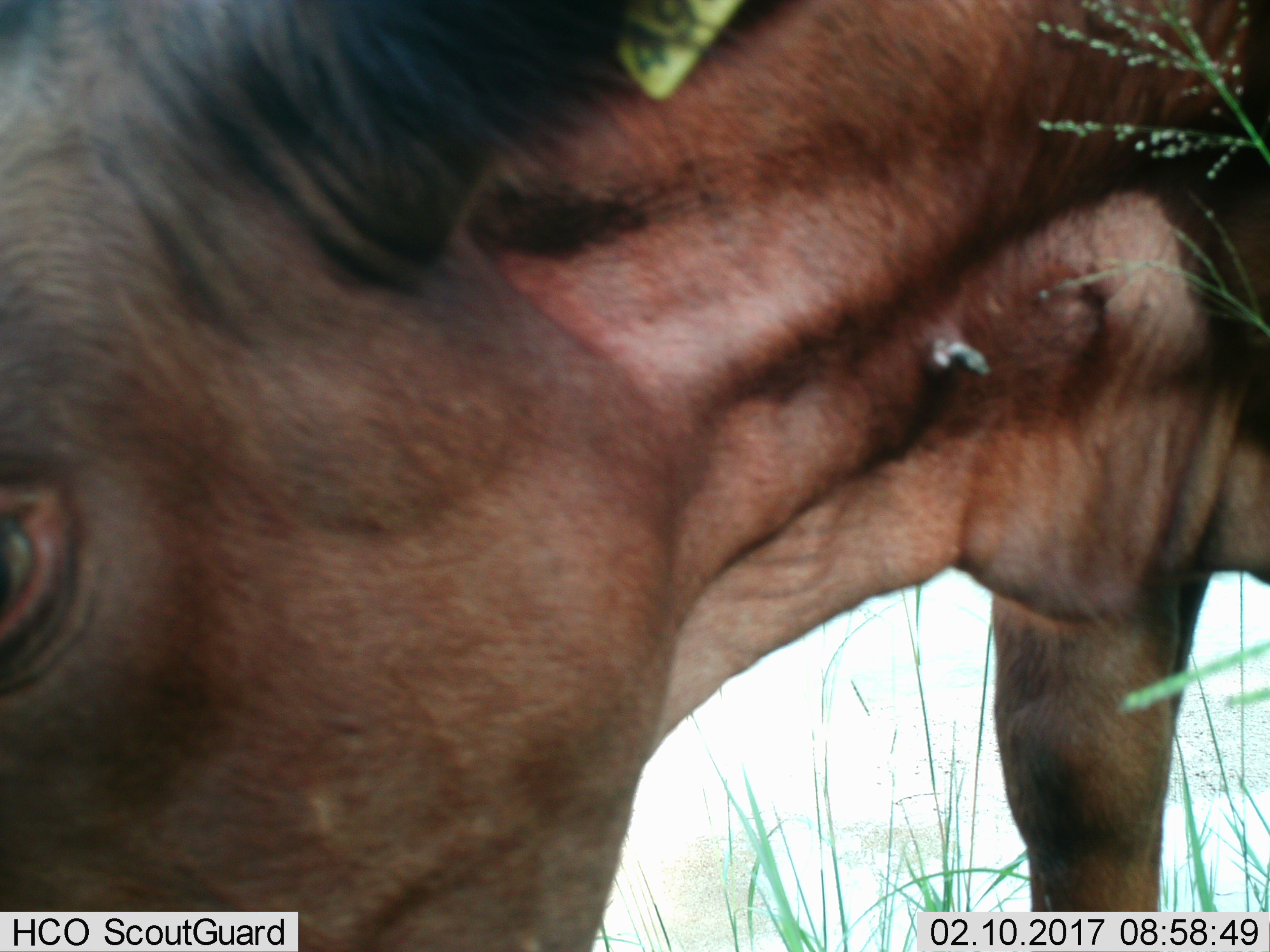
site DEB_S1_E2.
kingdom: Animalia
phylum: Chordata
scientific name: Vertebrata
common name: domestic animal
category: domesticanimal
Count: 1.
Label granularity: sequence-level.